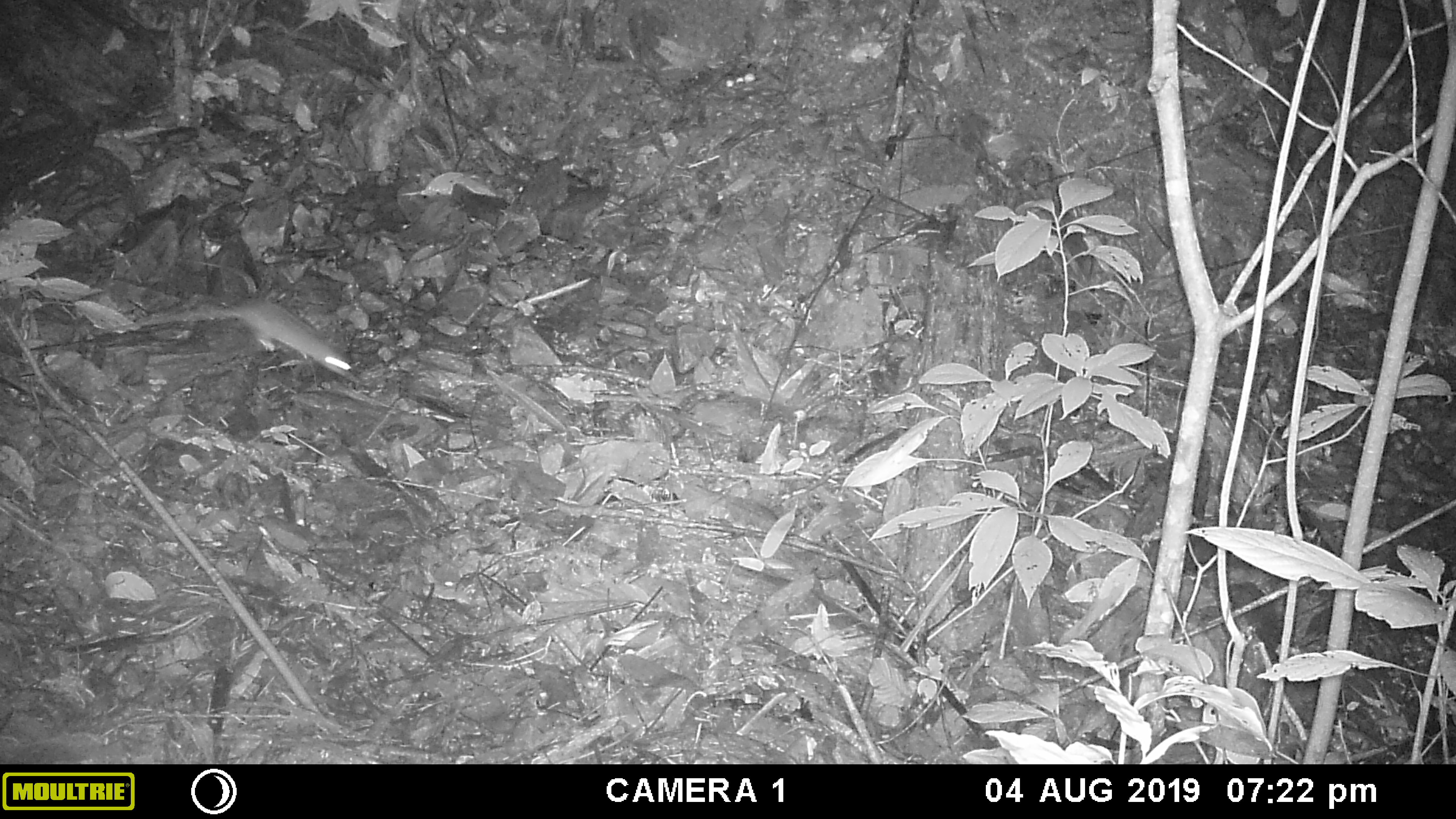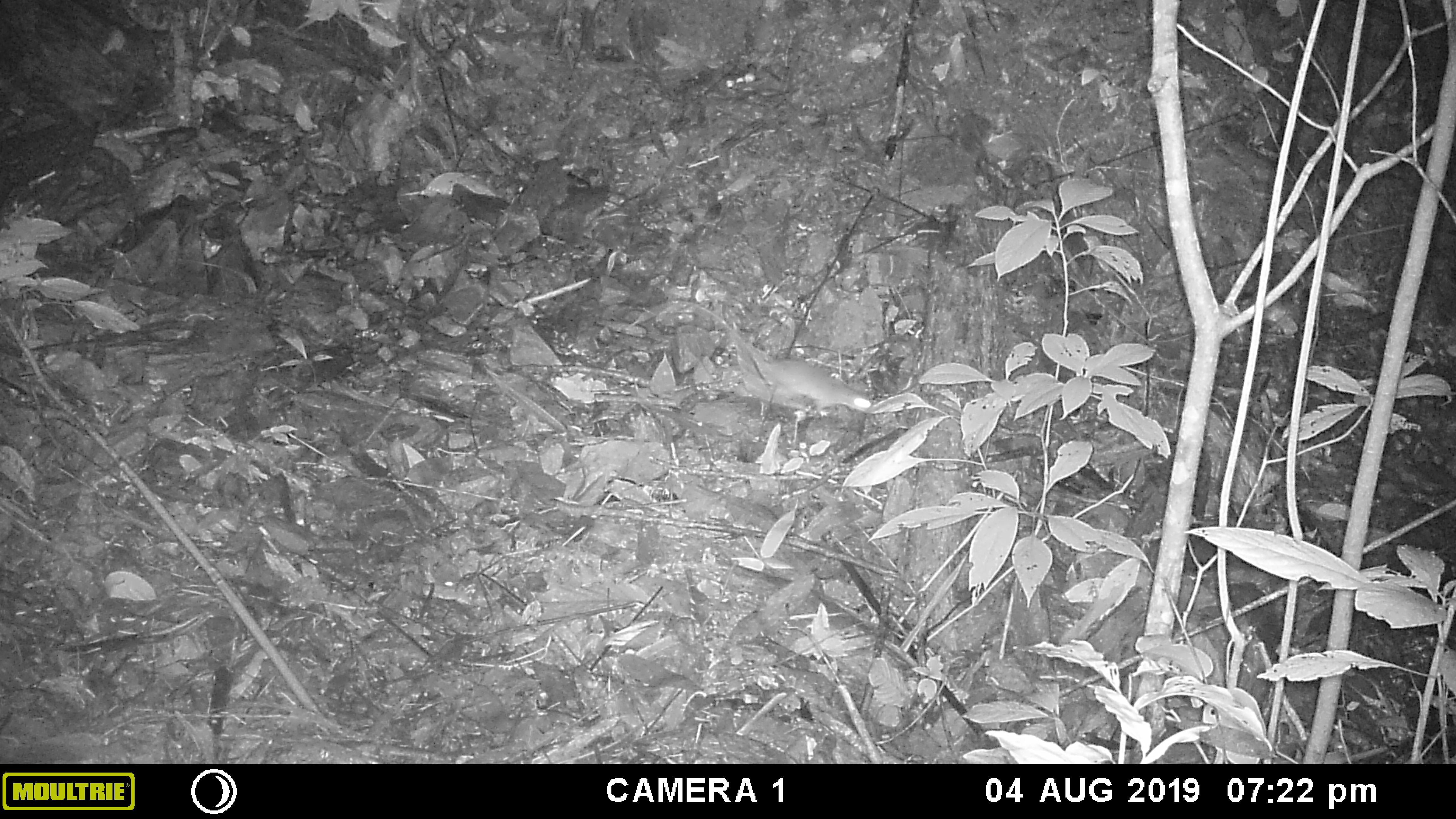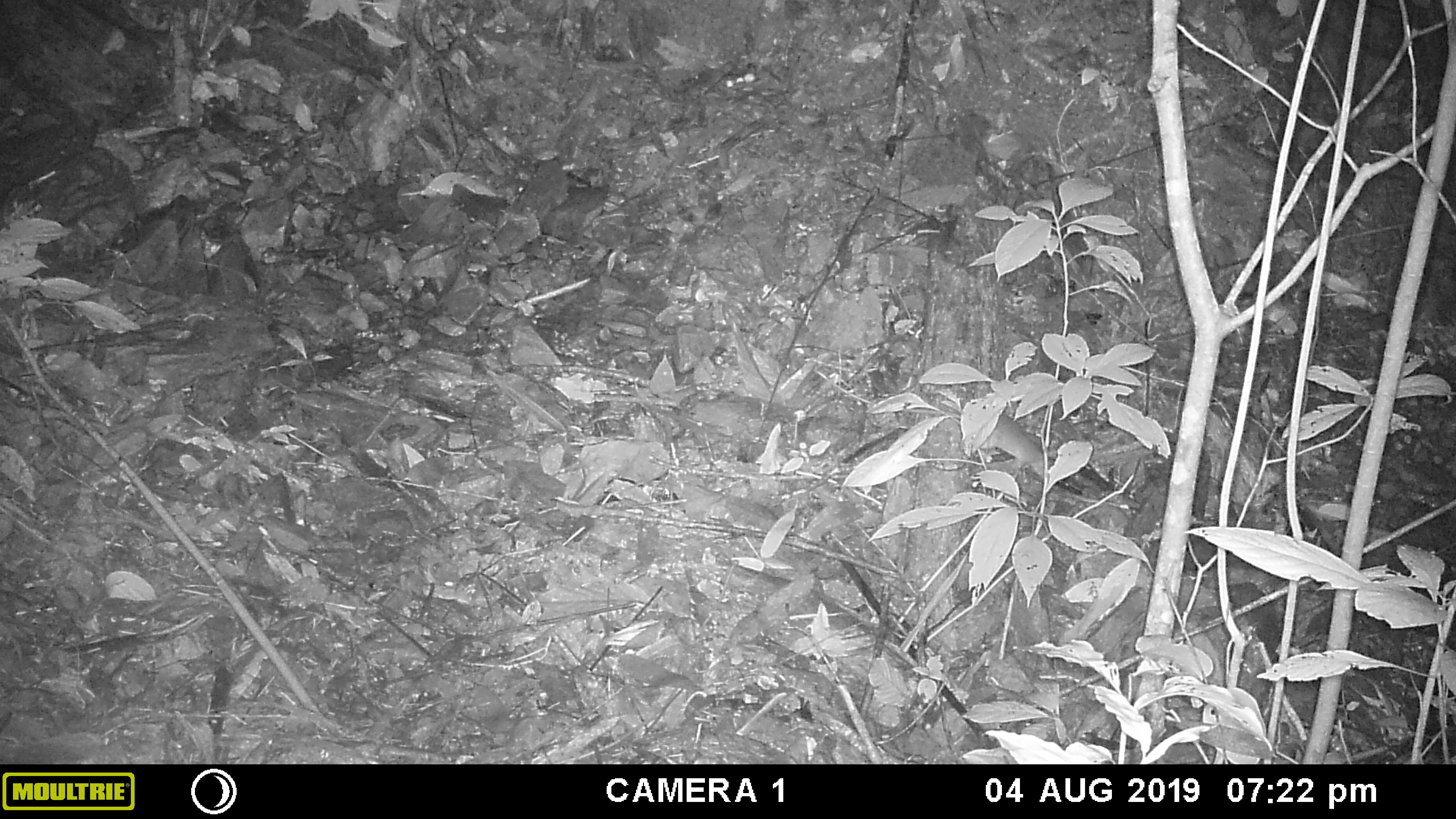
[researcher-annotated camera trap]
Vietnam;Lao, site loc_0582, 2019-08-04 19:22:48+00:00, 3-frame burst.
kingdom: Animalia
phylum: Chordata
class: Mammalia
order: Rodentia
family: Muridae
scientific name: Muridae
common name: old-world mice and rats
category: unidentified murid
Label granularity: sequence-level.